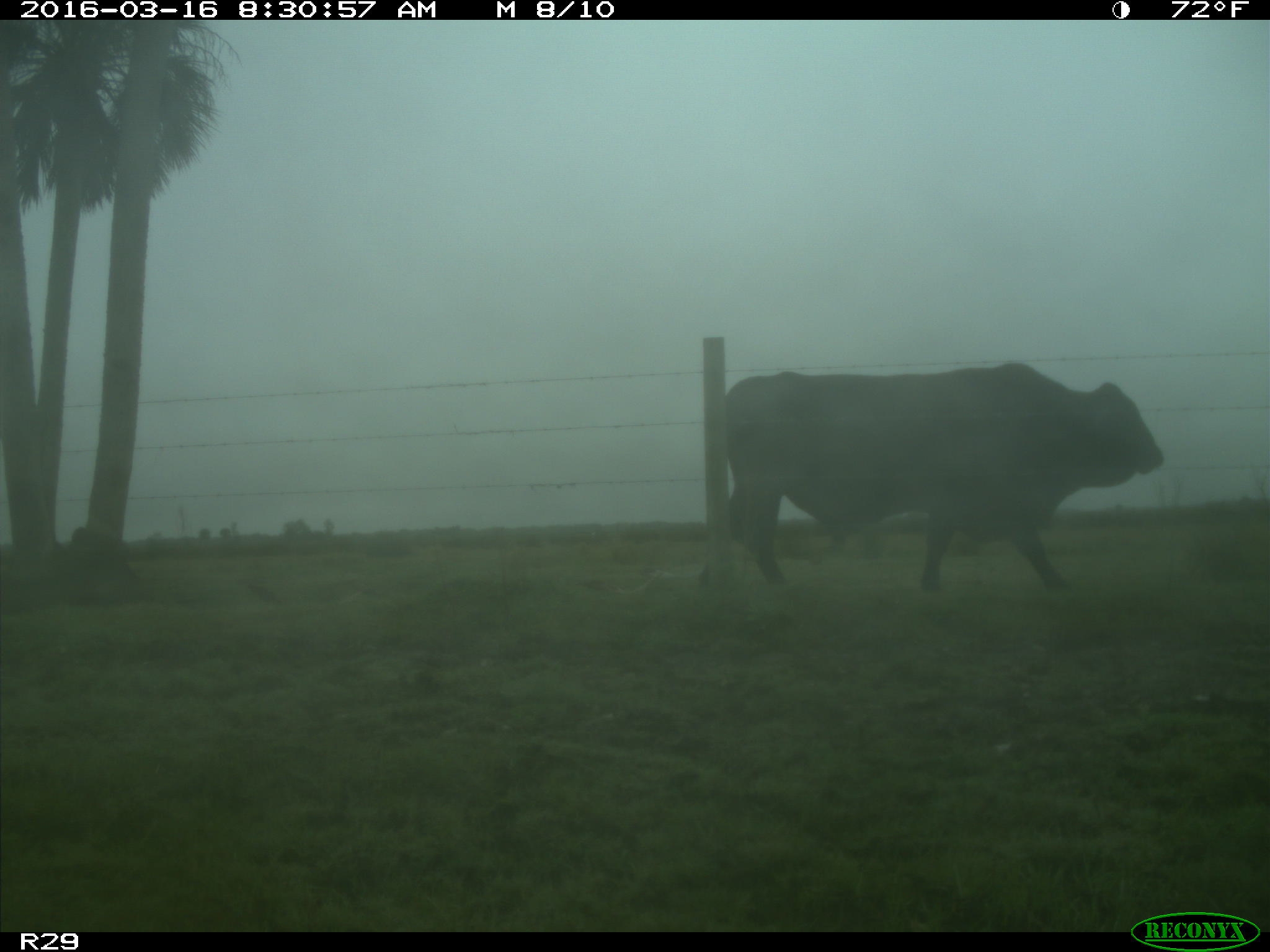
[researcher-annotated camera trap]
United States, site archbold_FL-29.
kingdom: Animalia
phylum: Chordata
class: Mammalia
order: Artiodactyla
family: Bovidae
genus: Bos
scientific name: Bos taurus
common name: domestic cow